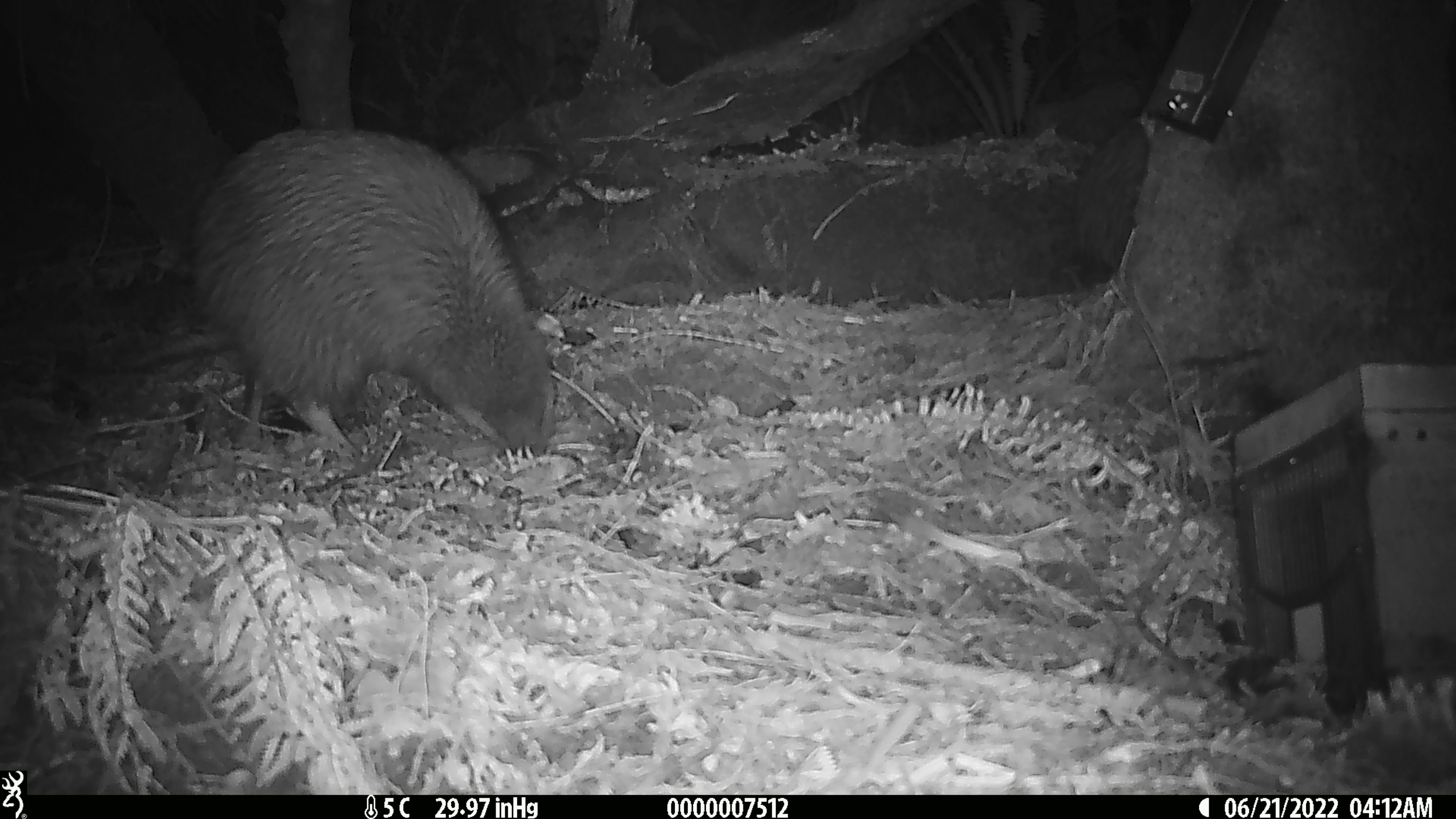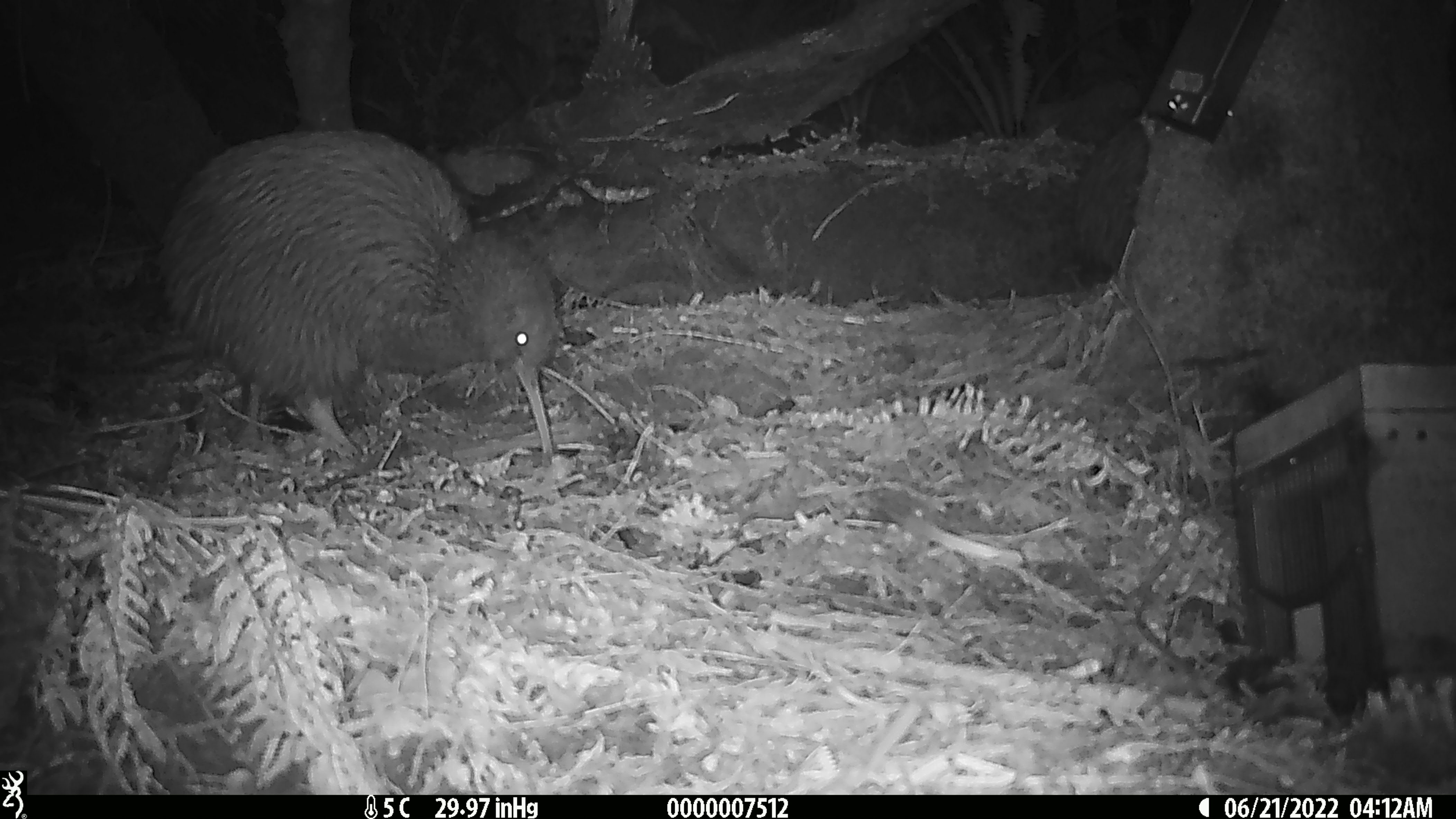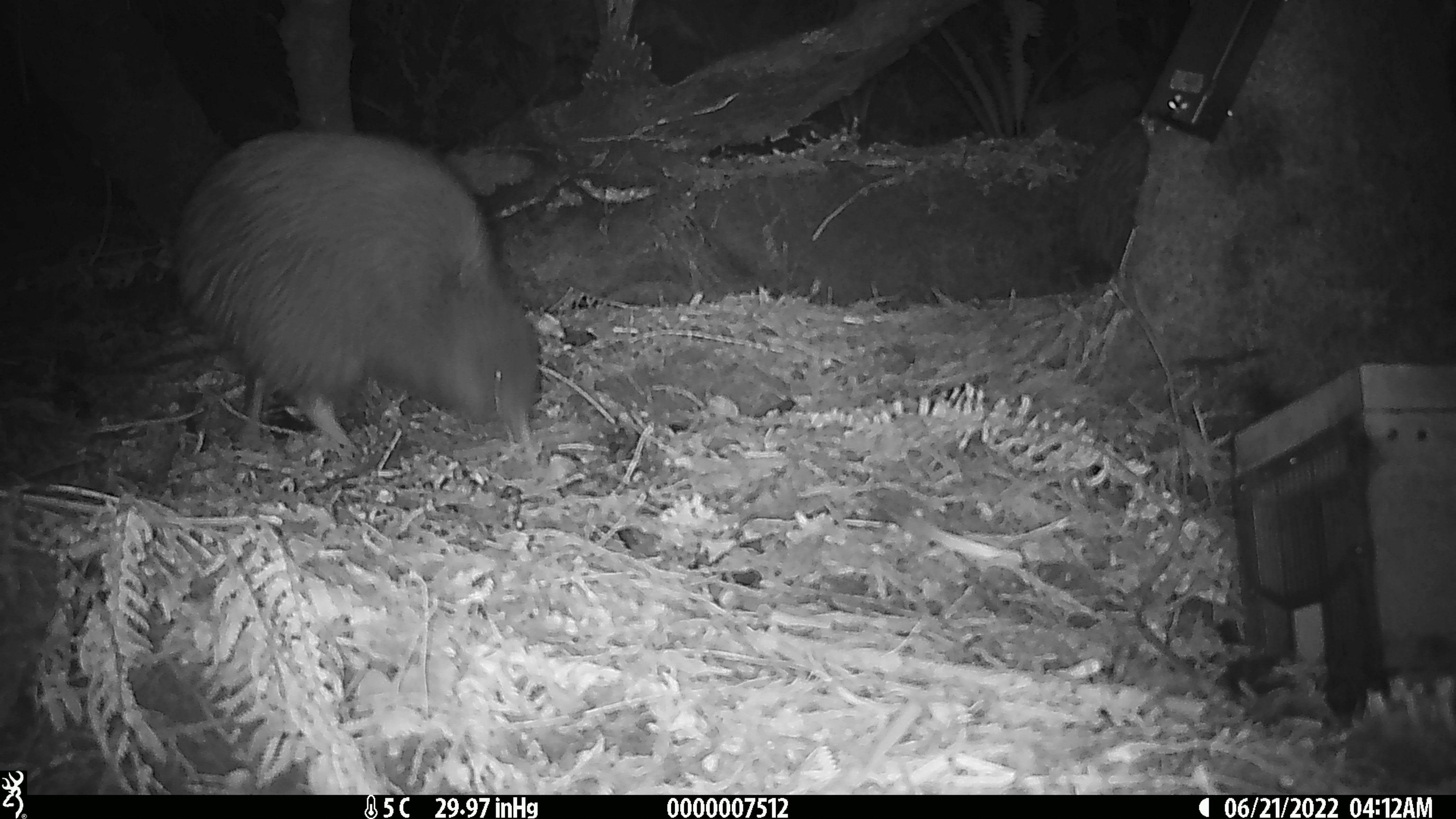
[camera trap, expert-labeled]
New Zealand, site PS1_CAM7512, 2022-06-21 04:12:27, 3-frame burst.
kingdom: Animalia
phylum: Chordata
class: Aves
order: Apterygiformes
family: Apterygidae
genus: Apteryx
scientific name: Apteryx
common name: kiwi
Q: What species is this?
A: Kiwi (Apteryx).